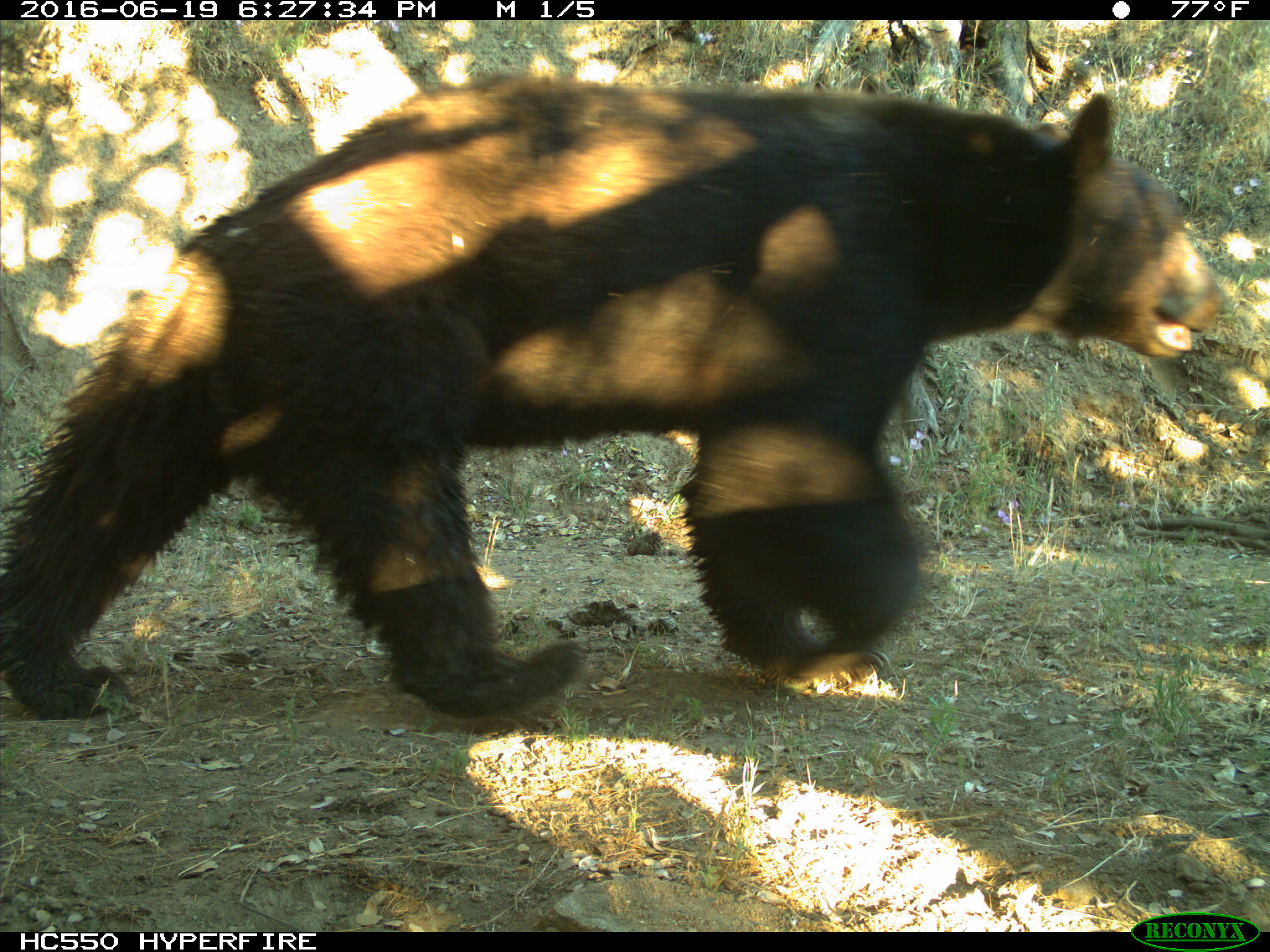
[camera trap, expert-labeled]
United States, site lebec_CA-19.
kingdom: Animalia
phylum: Chordata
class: Mammalia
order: Carnivora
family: Ursidae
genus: Ursus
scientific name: Ursus americanus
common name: american black bear